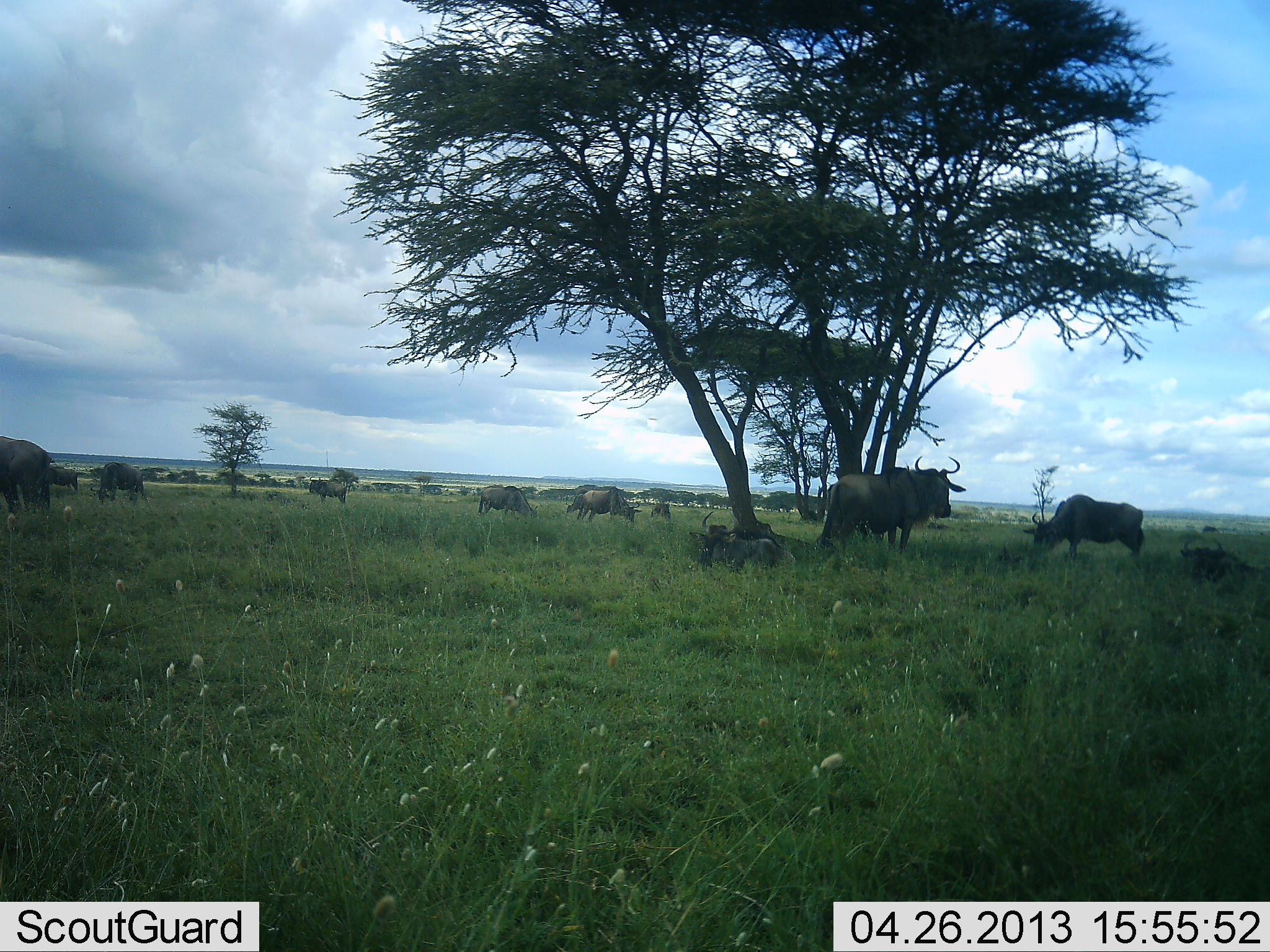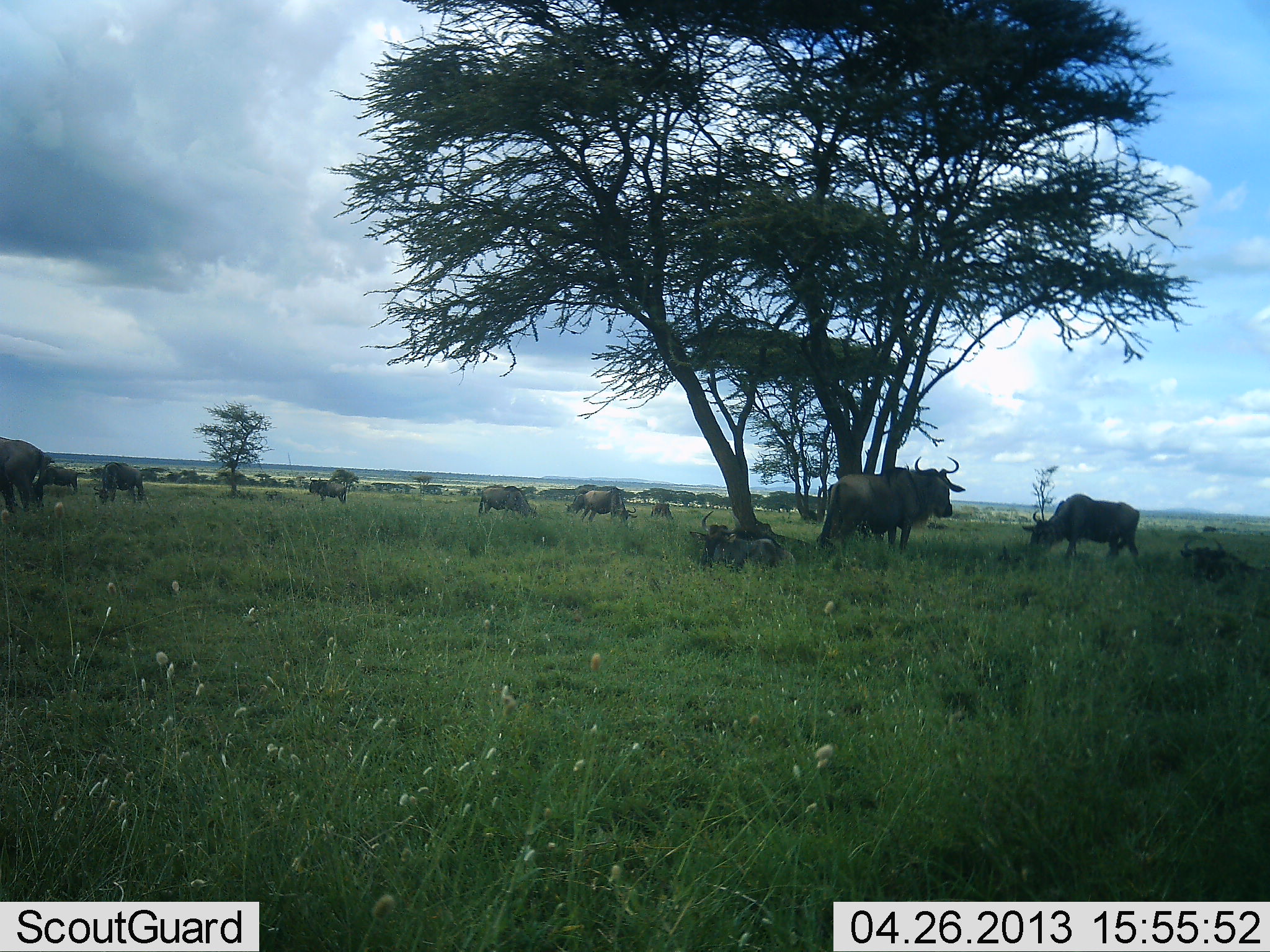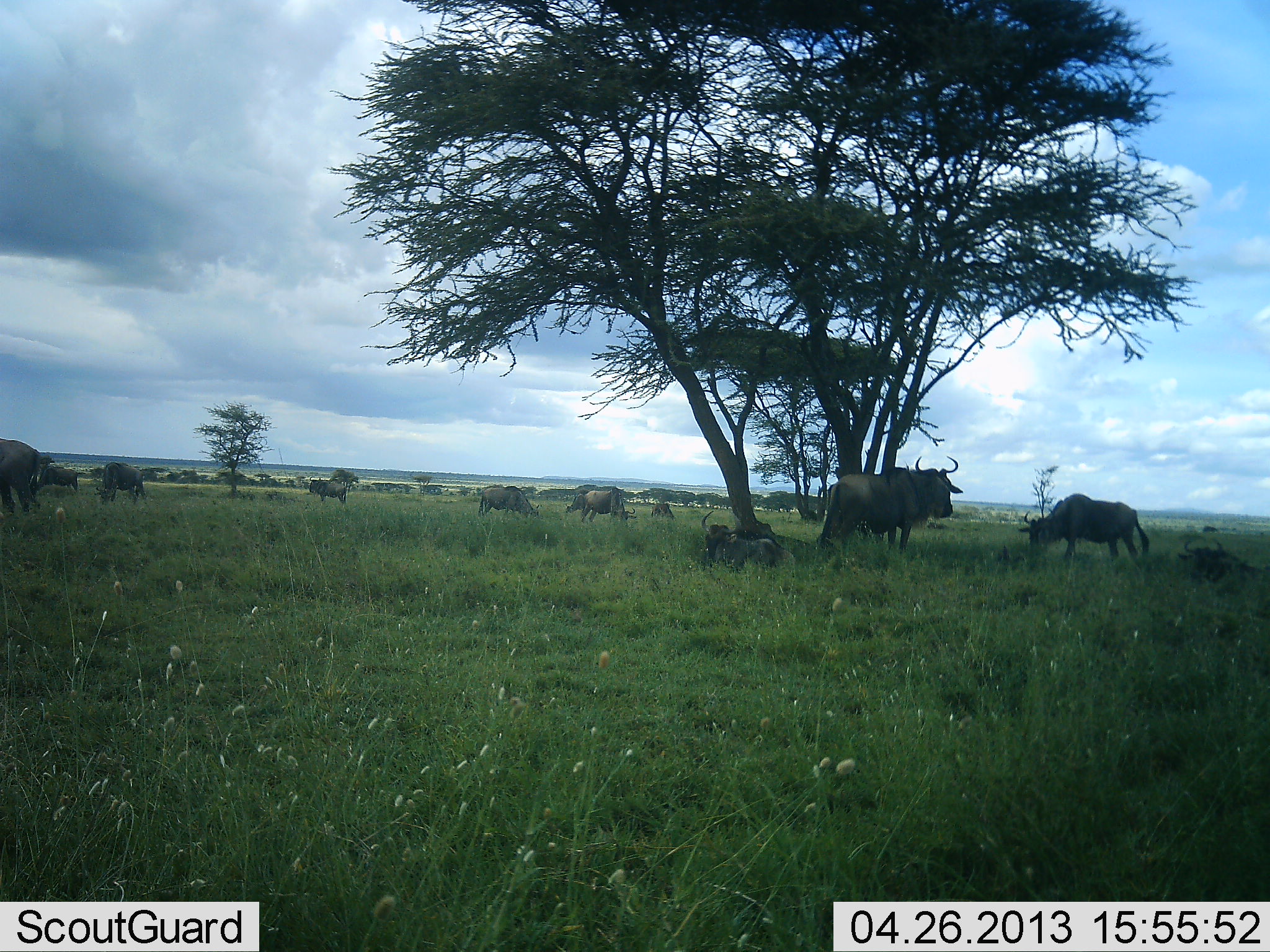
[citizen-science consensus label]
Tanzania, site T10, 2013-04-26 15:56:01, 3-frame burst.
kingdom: Animalia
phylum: Chordata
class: Mammalia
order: Artiodactyla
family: Bovidae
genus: Connochaetes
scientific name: Connochaetes taurinus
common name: blue wildebeest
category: wildebeest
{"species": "wildebeest (blue wildebeest) (Connochaetes taurinus)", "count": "11-50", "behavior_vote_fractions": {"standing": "88%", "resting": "85%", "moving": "19%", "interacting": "0%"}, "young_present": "0%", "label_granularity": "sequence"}